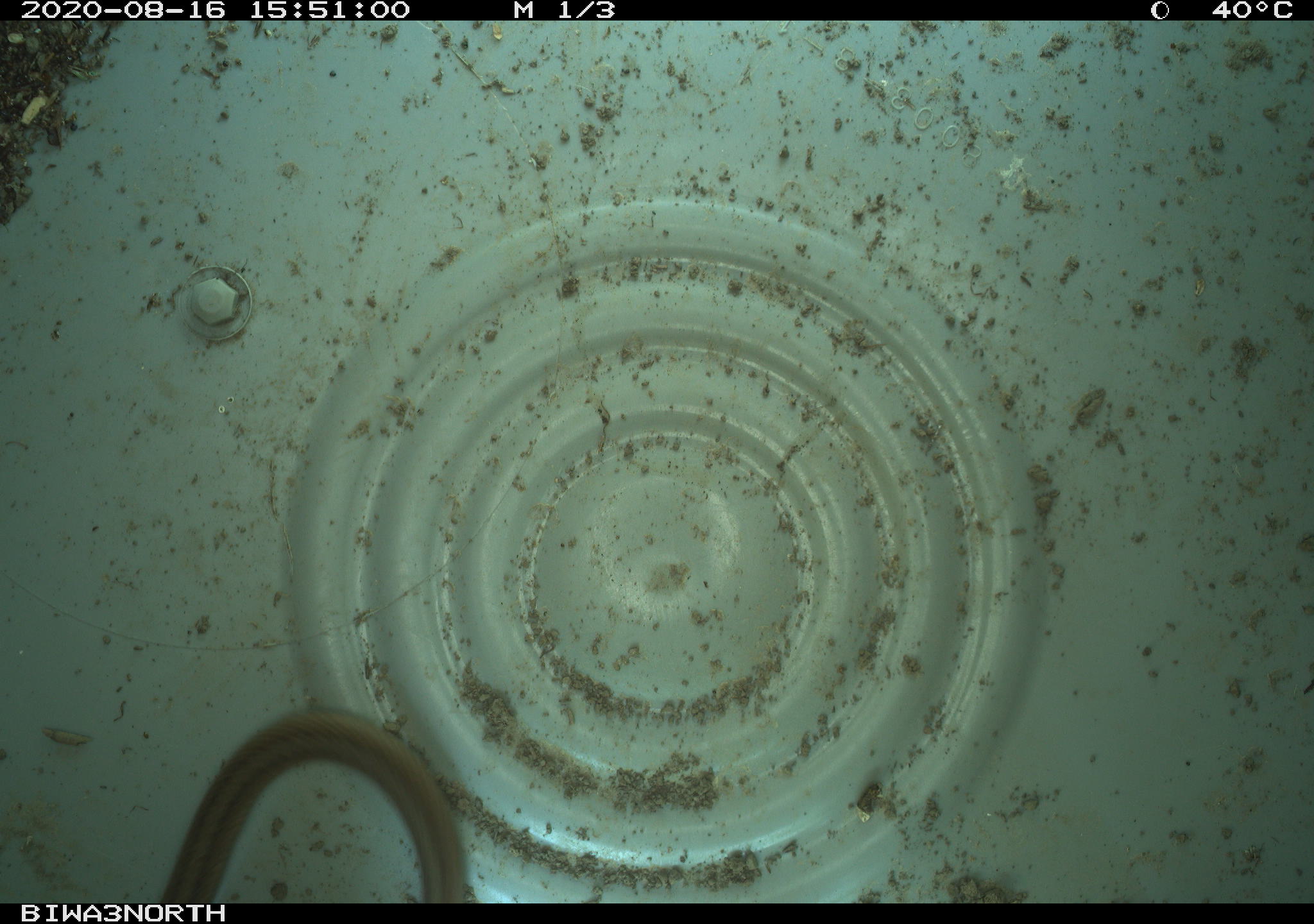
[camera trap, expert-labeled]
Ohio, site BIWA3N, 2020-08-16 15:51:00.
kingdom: Animalia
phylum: Chordata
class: Reptilia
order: Squamata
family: Colubridae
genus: Storeria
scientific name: Storeria dekayi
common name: dekay's brownsnake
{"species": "dekay's brownsnake (Storeria dekayi)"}